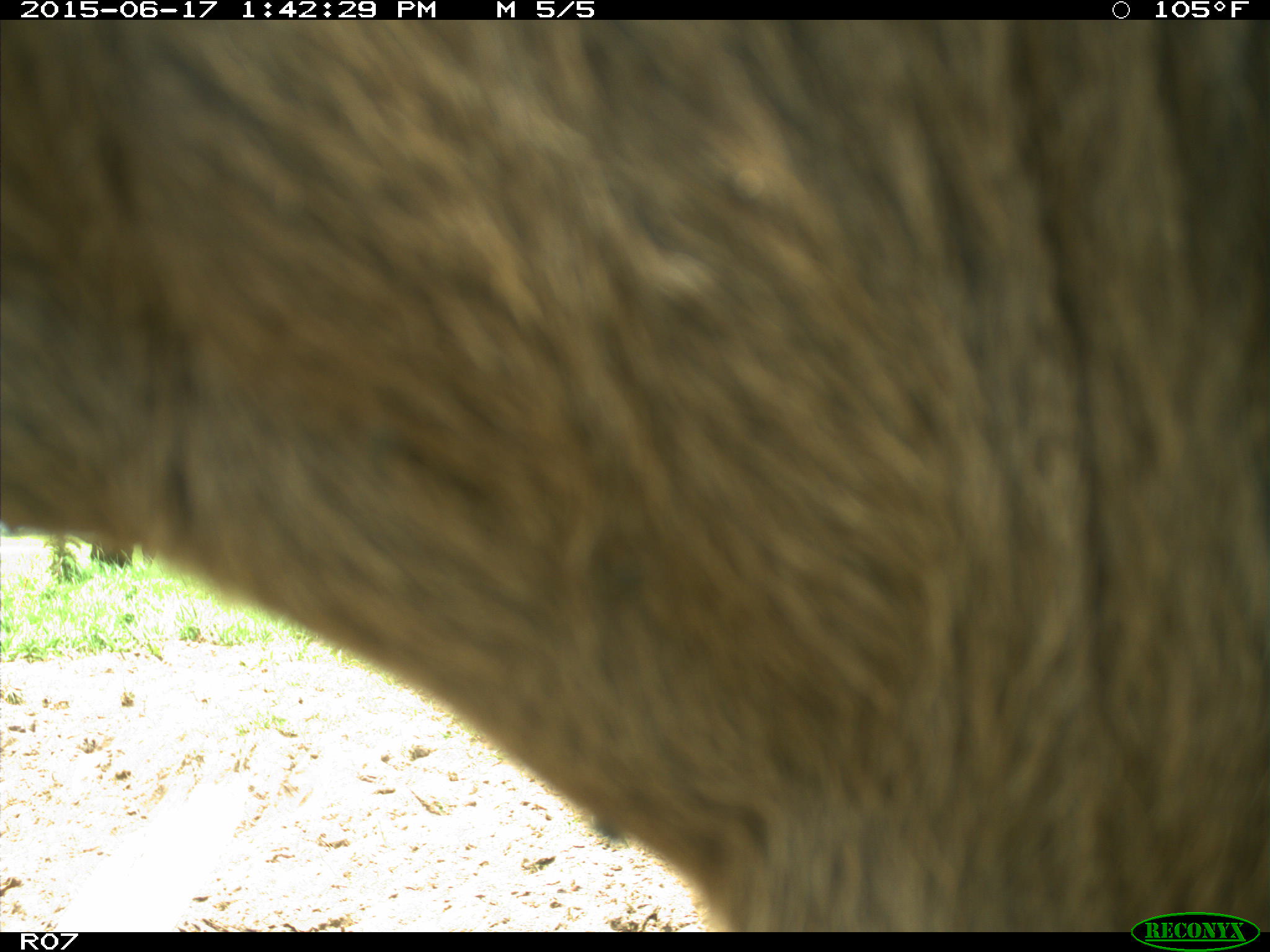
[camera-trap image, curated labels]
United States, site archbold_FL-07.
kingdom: Animalia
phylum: Chordata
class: Mammalia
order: Artiodactyla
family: Bovidae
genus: Bos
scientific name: Bos taurus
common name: domestic cow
Bos taurus (domestic cow).